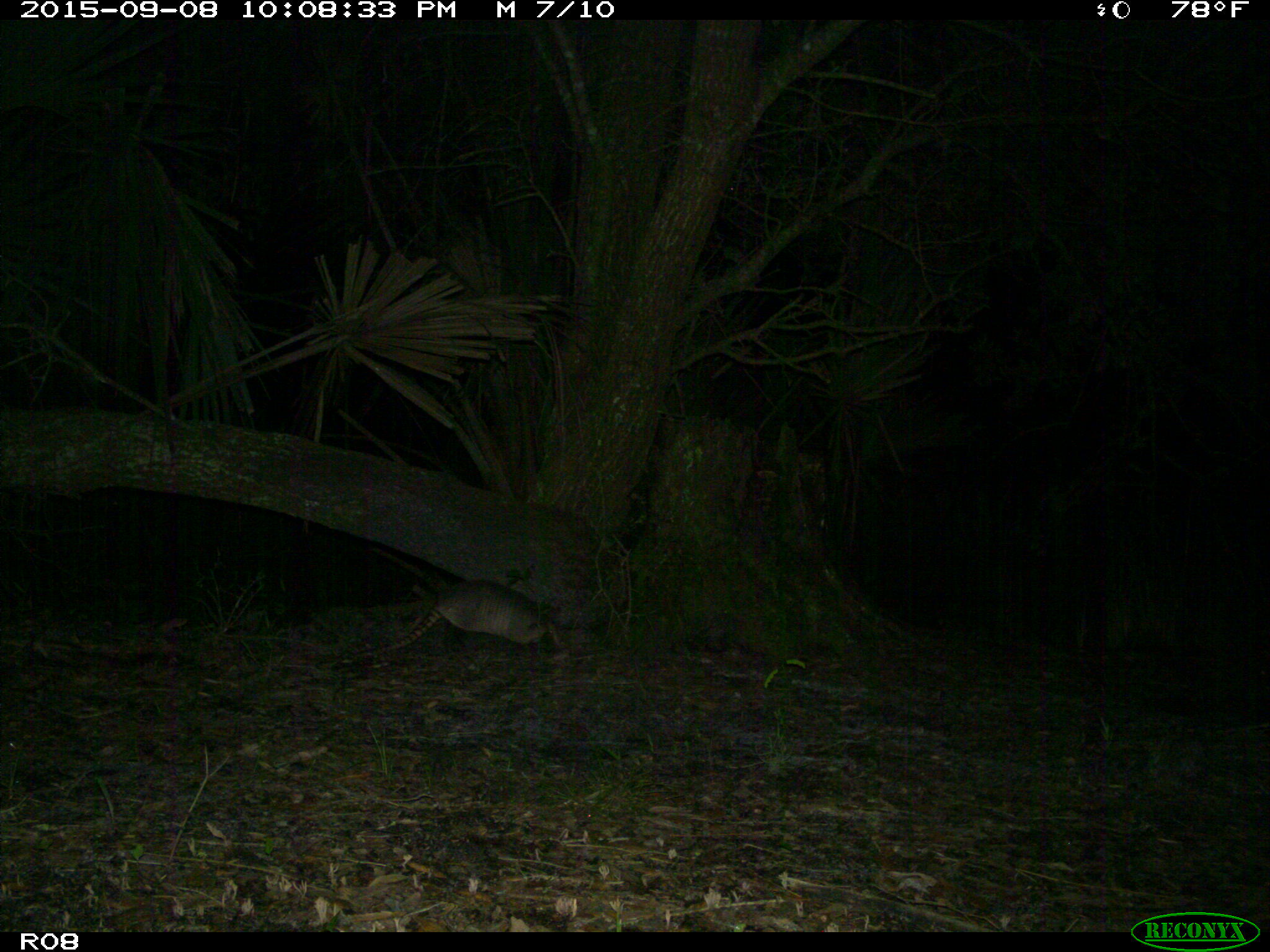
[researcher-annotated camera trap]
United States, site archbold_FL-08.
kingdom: Animalia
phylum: Chordata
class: Mammalia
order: Cingulata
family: Dasypodidae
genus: Dasypus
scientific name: Dasypus novemcinctus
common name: nine-banded armadillo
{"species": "Dasypus novemcinctus (nine-banded armadillo)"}